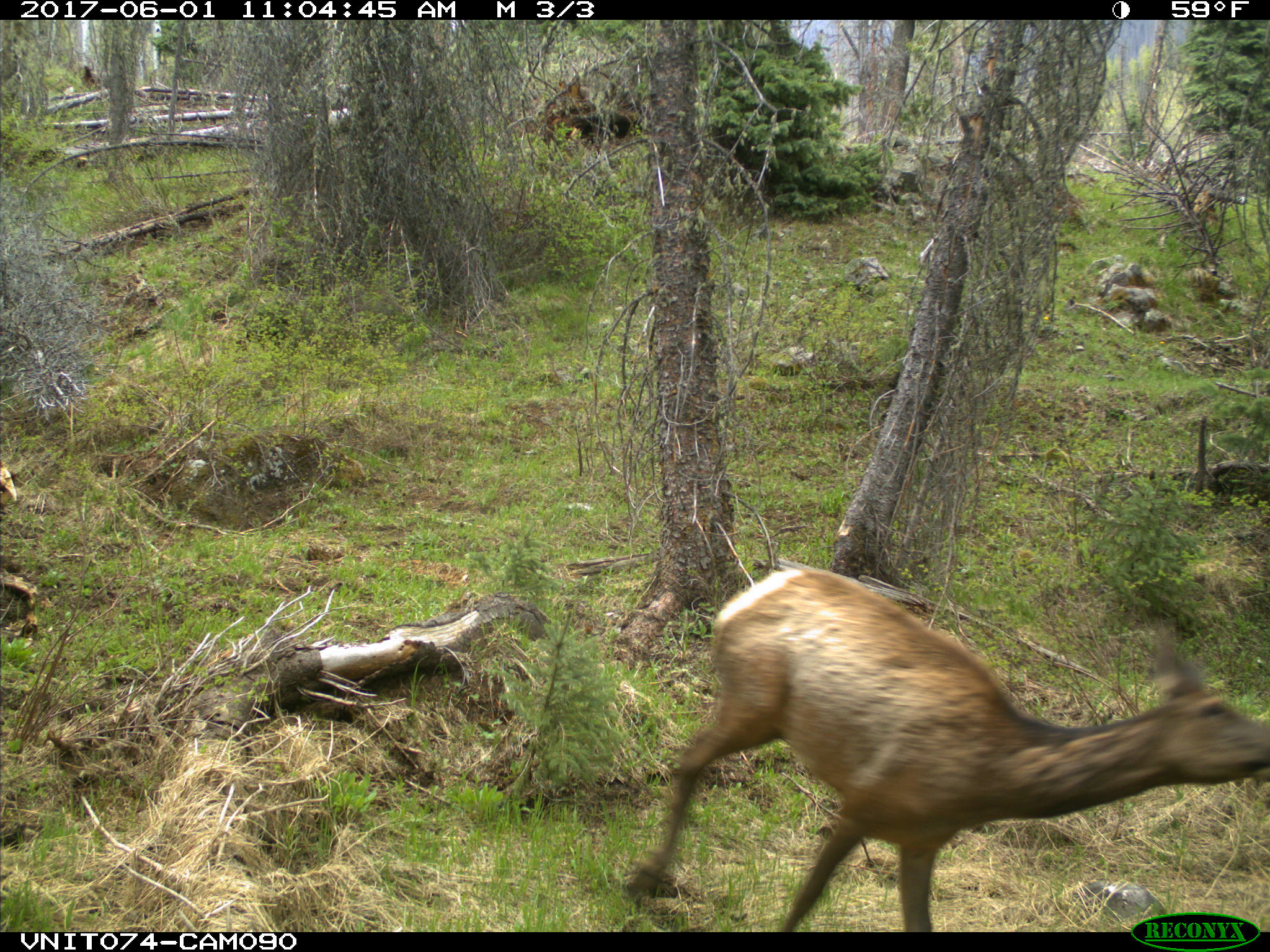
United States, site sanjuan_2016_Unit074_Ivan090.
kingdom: Animalia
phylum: Chordata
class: Mammalia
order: Artiodactyla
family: Cervidae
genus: Cervus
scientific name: Cervus elaphus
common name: red deer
Cervus elaphus (red deer).